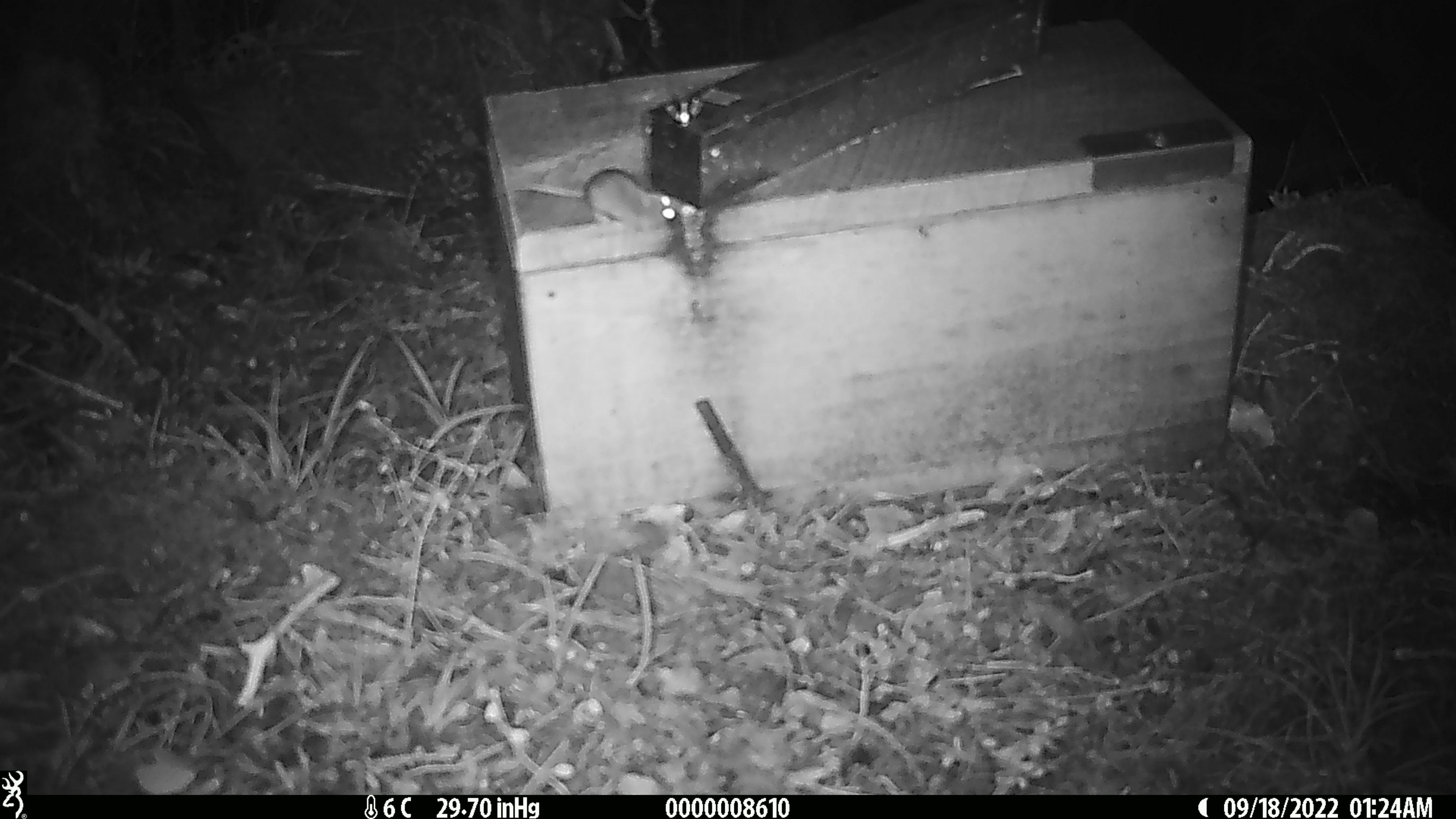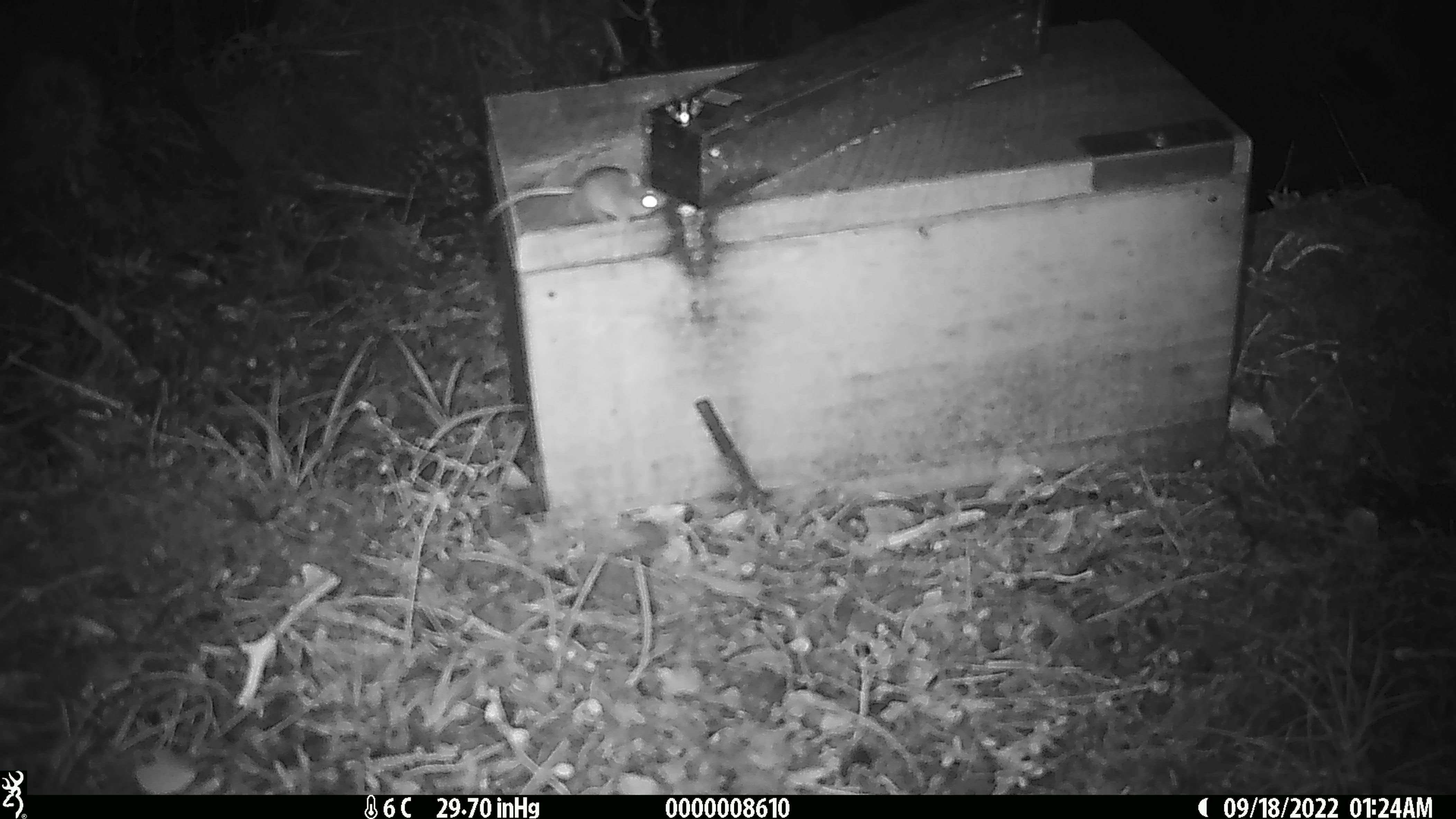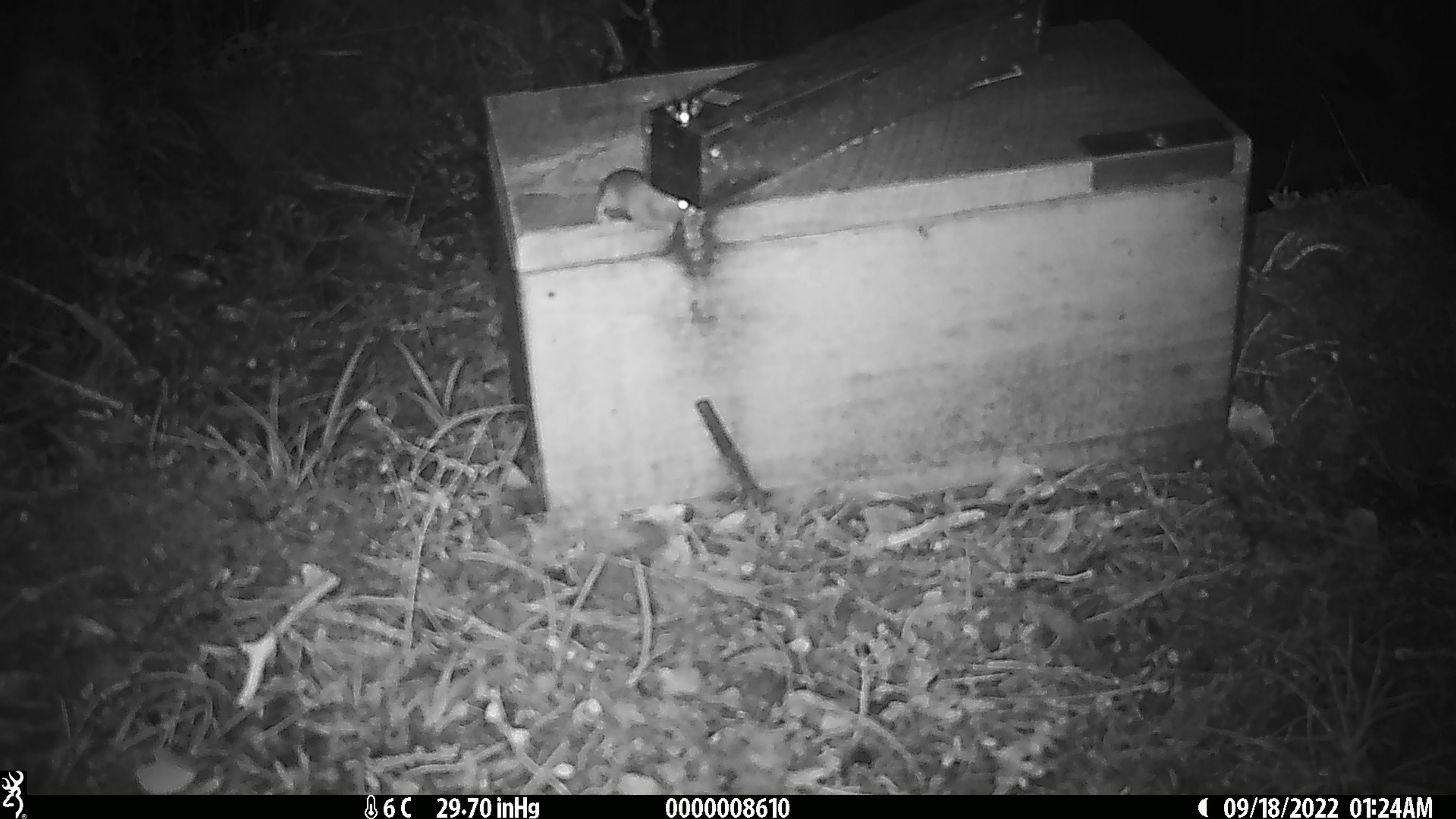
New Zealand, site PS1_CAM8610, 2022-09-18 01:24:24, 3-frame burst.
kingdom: Animalia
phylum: Chordata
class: Mammalia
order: Rodentia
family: Muridae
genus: Mus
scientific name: Mus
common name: mouse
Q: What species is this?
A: Mouse (Mus).